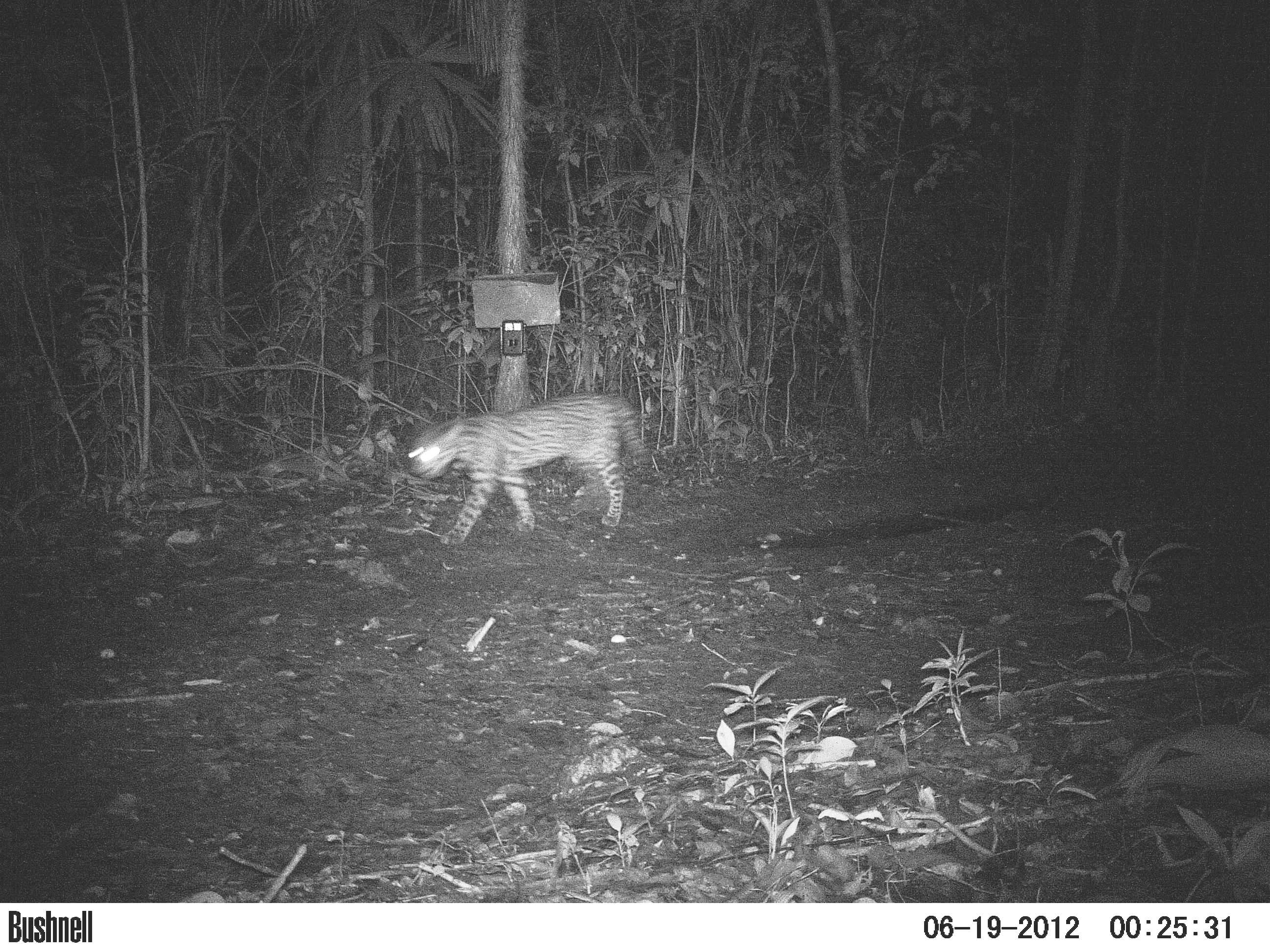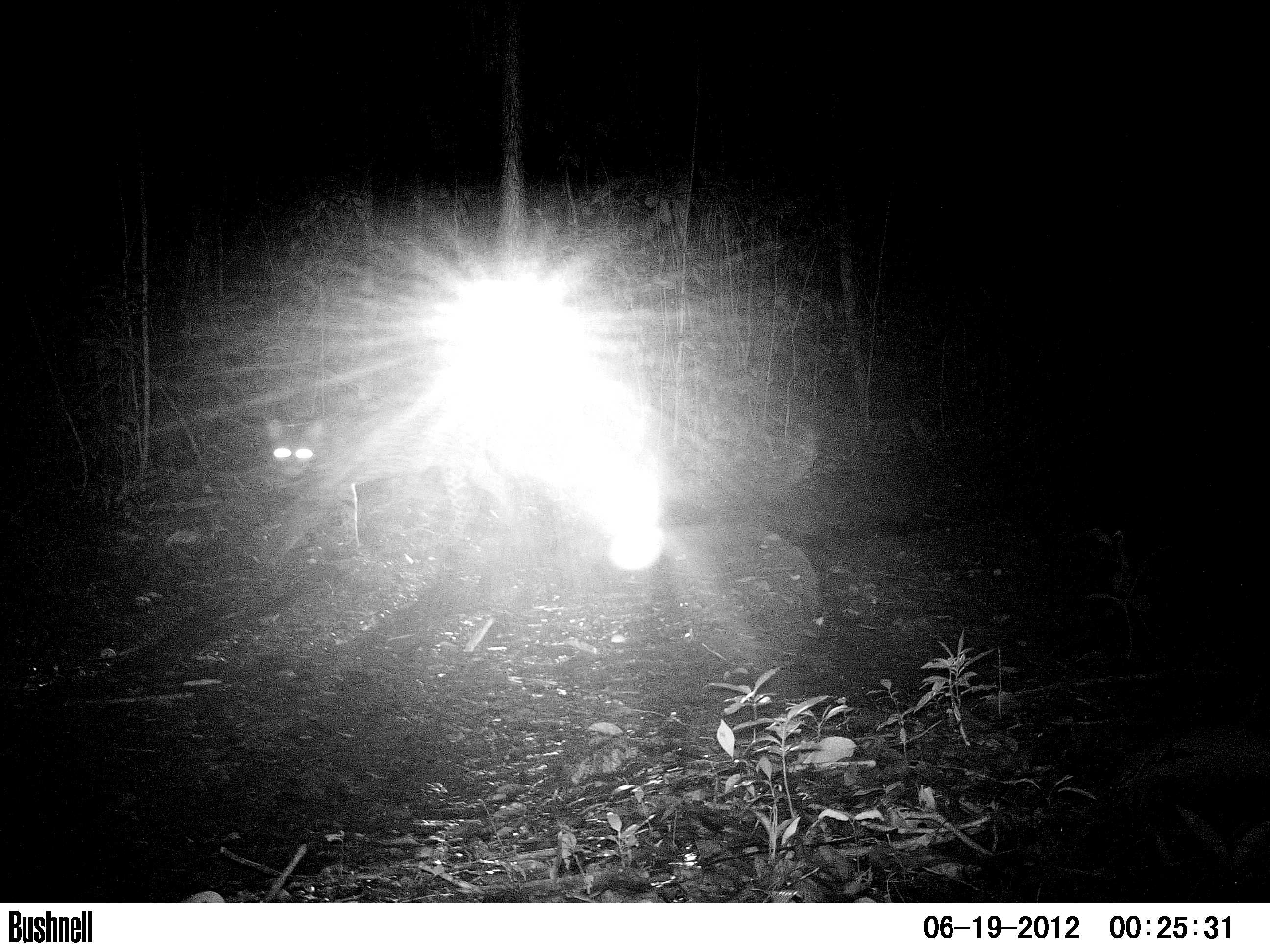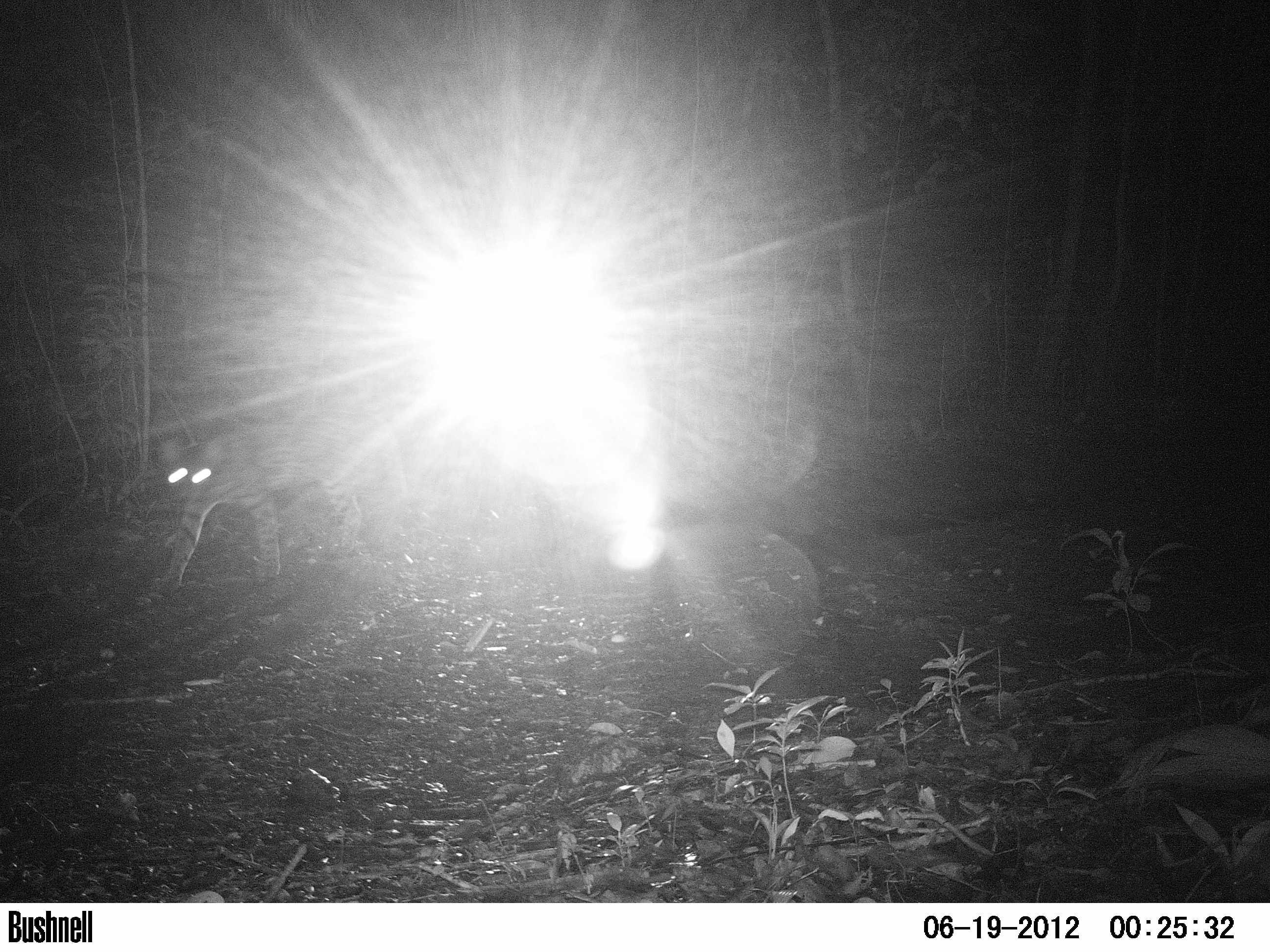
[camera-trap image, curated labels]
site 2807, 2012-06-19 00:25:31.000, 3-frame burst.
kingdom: Animalia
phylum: Chordata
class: Mammalia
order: Carnivora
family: Felidae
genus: Leopardus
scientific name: Leopardus pardalis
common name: ocelot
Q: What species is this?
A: Leopardus pardalis (ocelot).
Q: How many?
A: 1.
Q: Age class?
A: Adult.